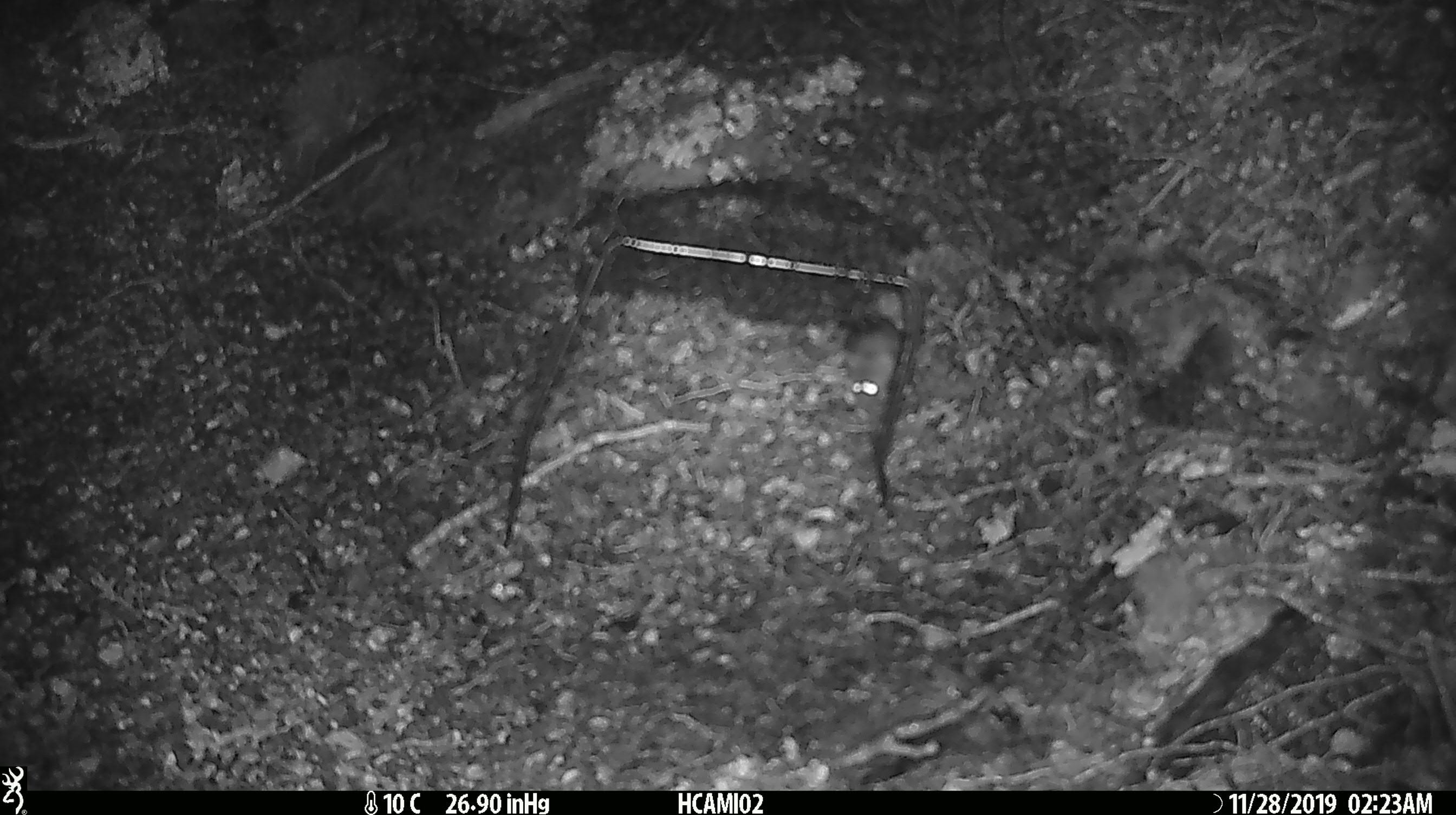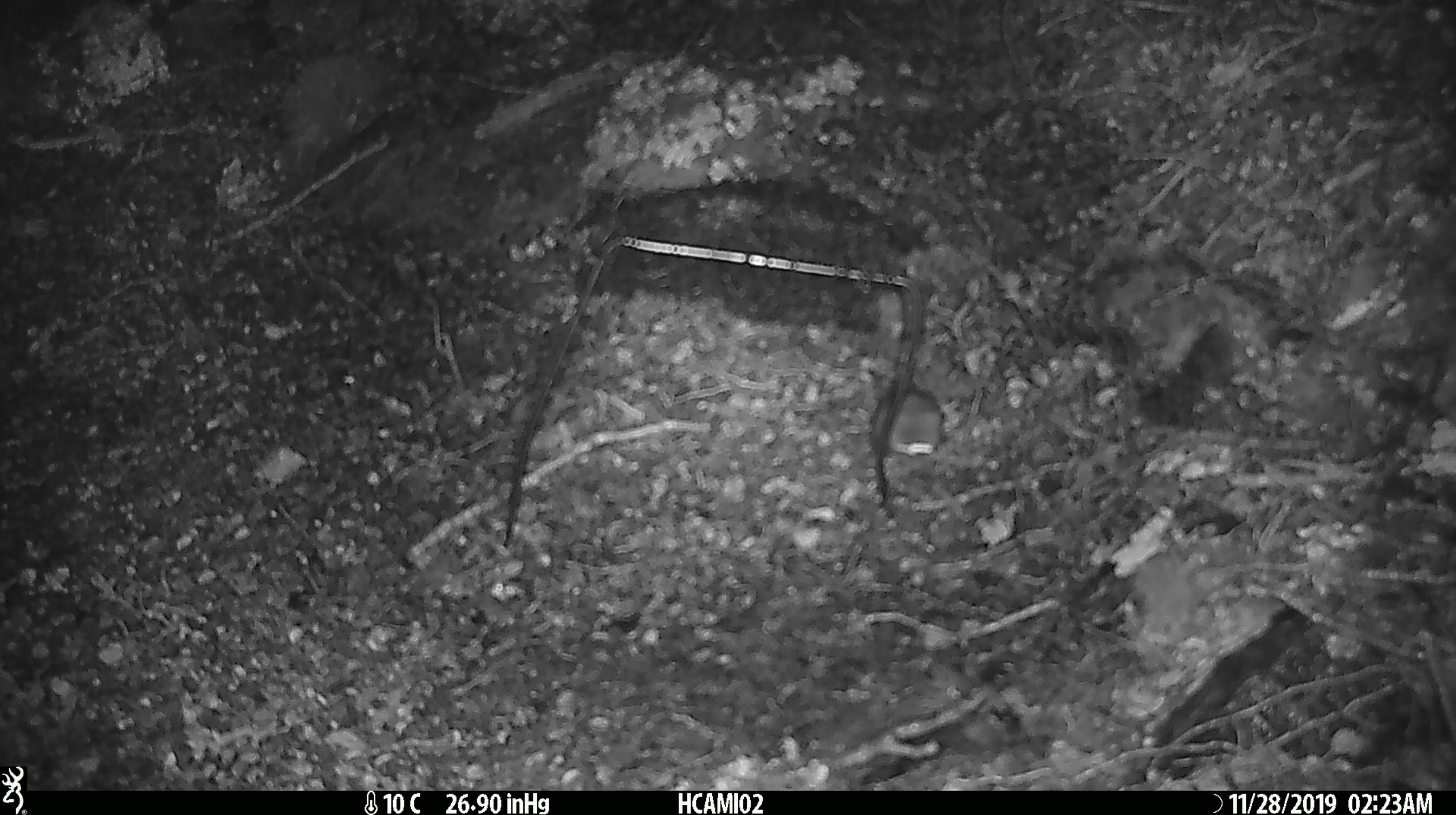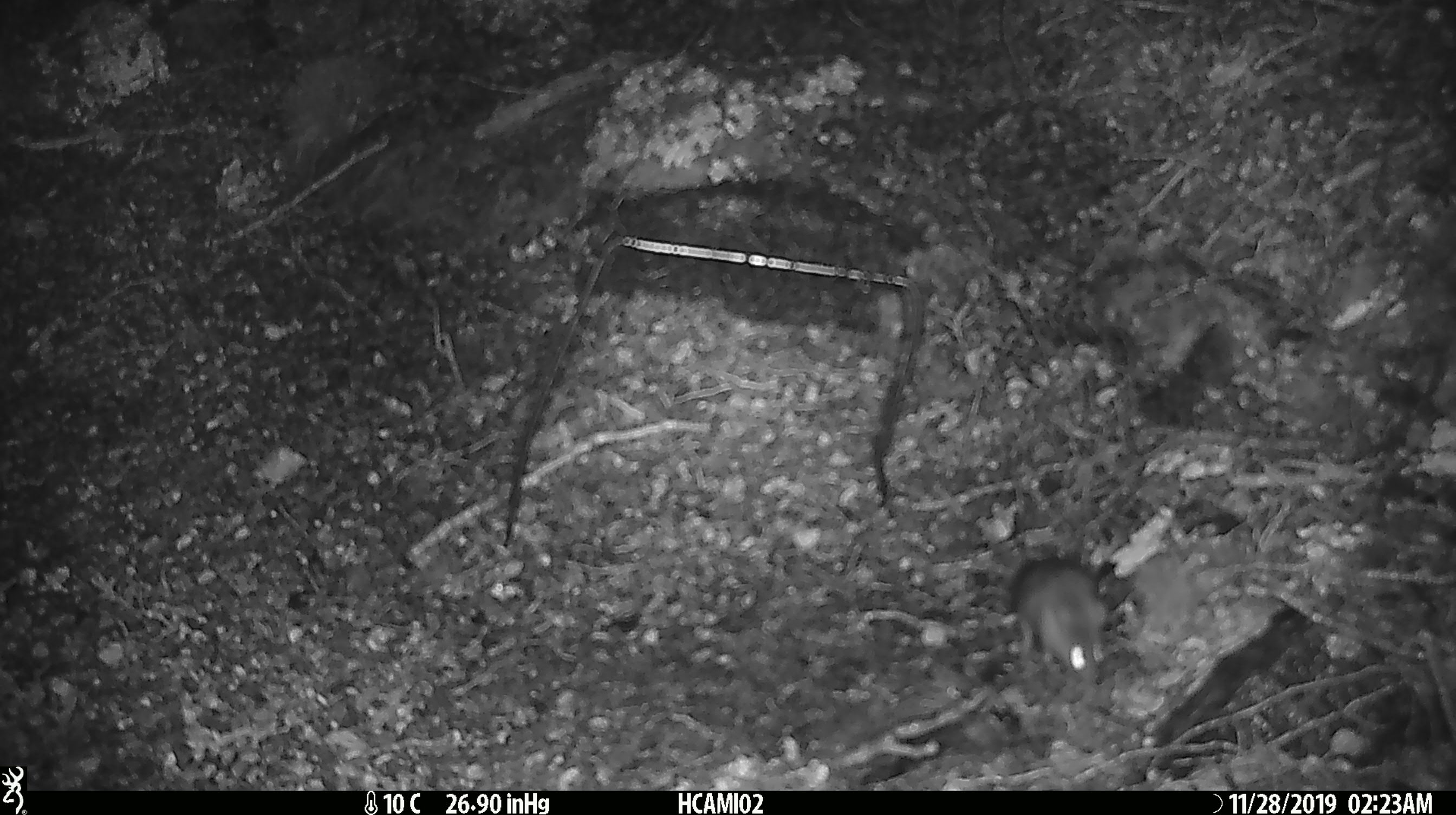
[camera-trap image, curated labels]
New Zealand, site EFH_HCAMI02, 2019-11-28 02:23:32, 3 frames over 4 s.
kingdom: Animalia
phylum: Chordata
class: Mammalia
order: Rodentia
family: Muridae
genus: Mus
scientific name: Mus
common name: mouse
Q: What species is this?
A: Mouse (Mus).